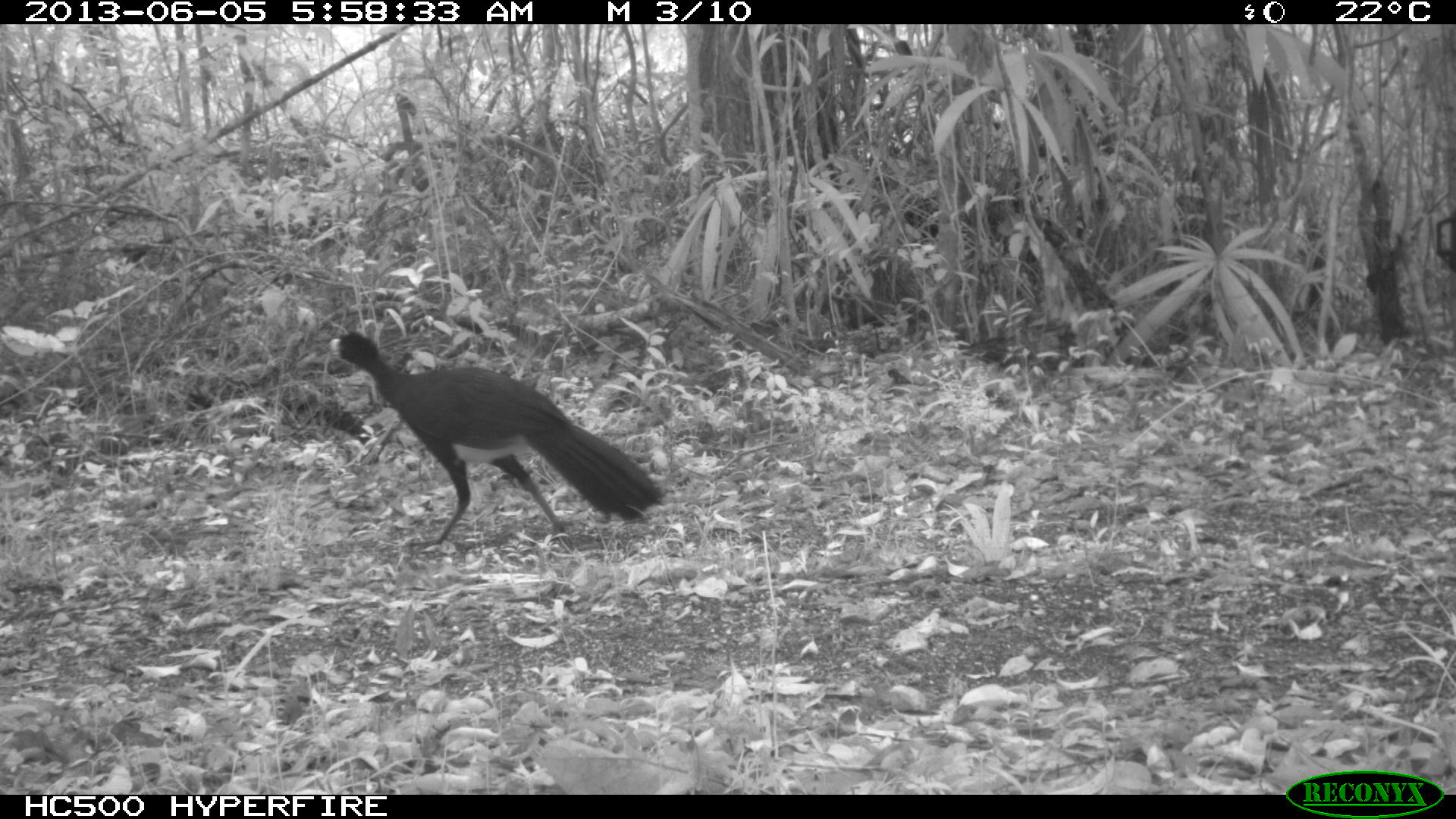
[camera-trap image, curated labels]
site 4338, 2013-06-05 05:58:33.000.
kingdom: Animalia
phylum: Chordata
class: Aves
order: Galliformes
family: Cracidae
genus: Crax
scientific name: Crax rubra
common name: great curassow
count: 1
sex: male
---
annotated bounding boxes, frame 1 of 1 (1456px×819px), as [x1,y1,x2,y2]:
crax rubra: [327,329,664,550]